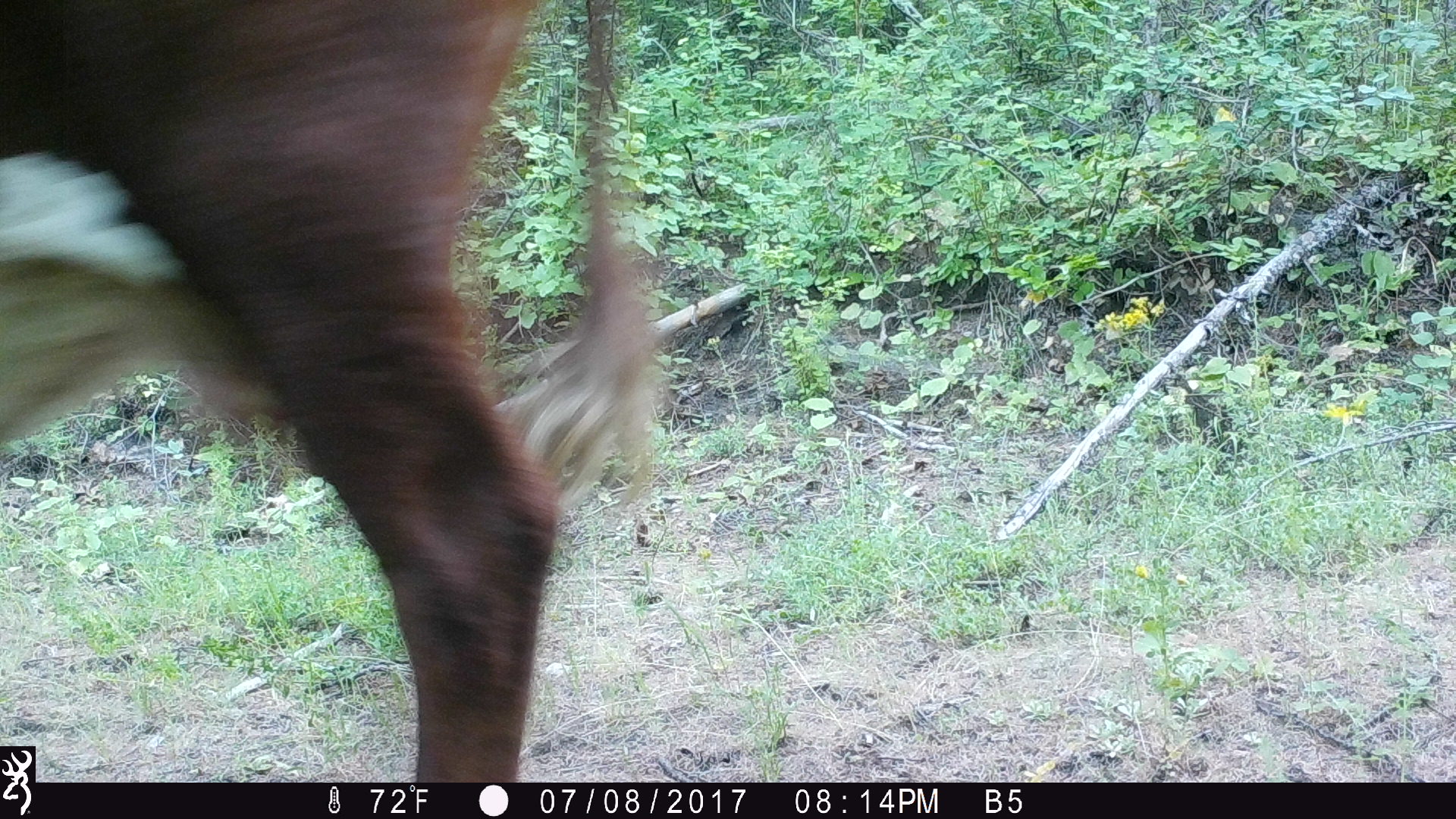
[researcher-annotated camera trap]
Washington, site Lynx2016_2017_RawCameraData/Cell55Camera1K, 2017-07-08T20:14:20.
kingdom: Animalia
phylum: Chordata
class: Mammalia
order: Artiodactyla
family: Bovidae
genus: Bos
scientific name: Bos taurus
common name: domestic cattle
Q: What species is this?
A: Domestic cattle (Bos taurus).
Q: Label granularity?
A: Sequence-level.